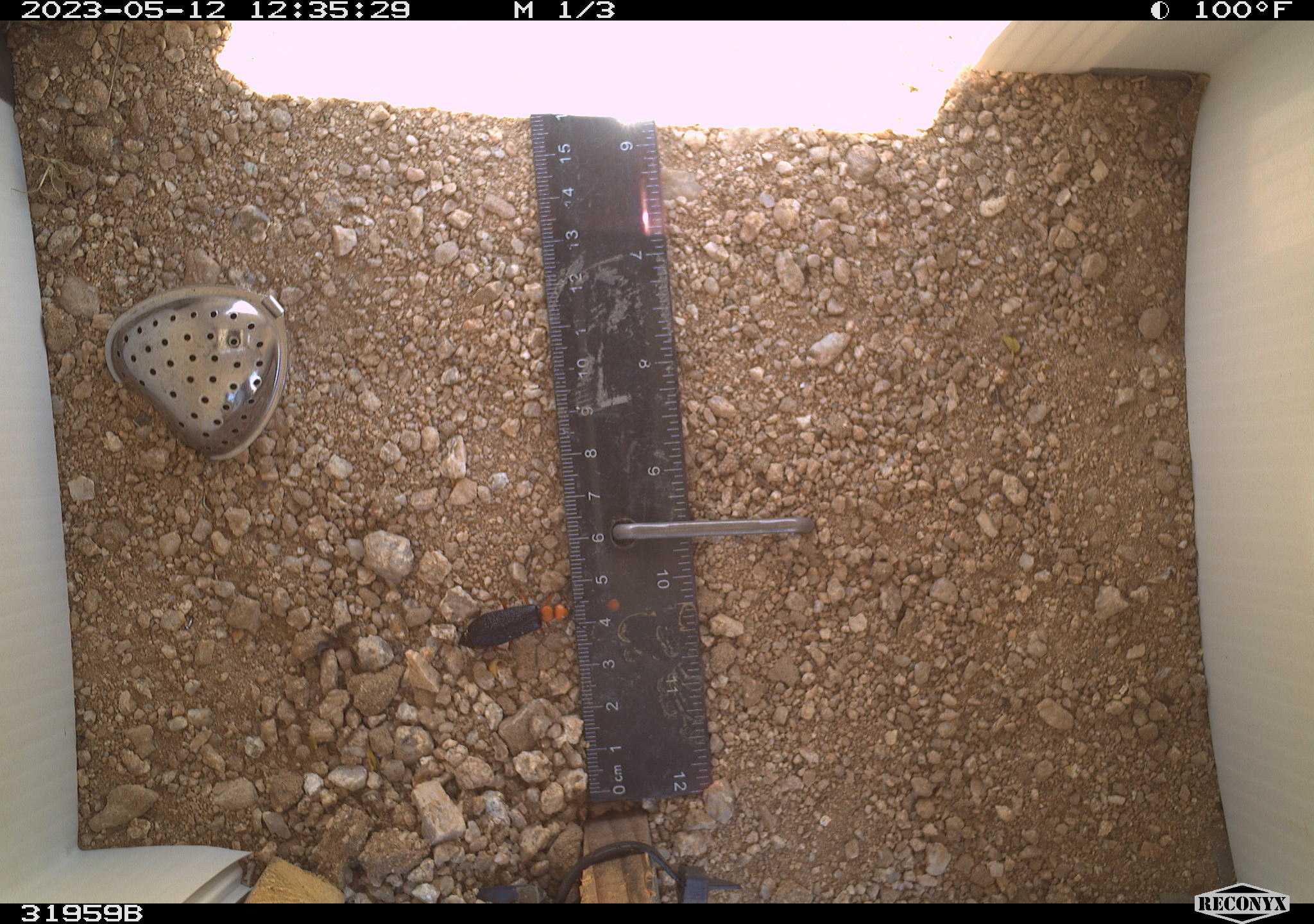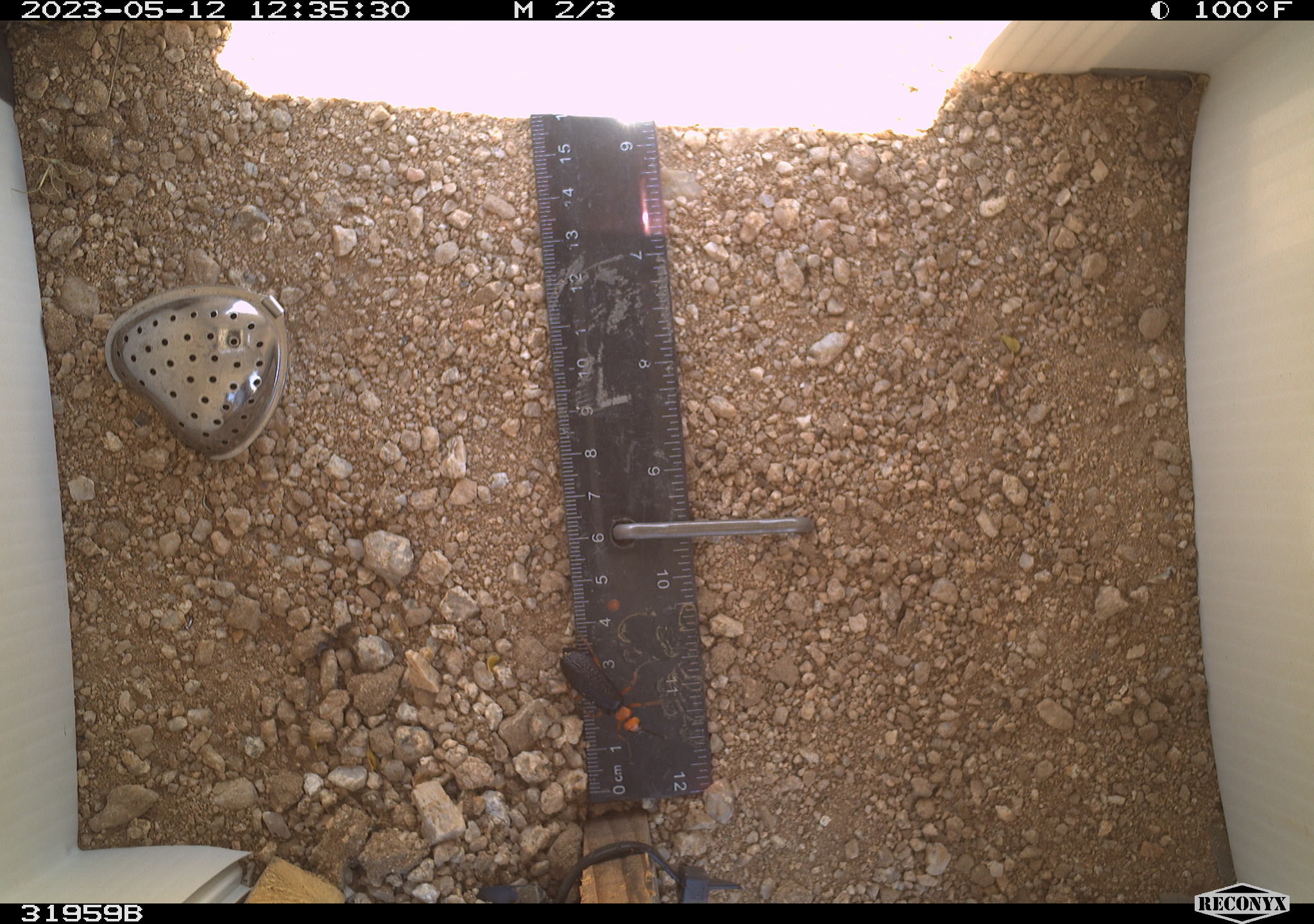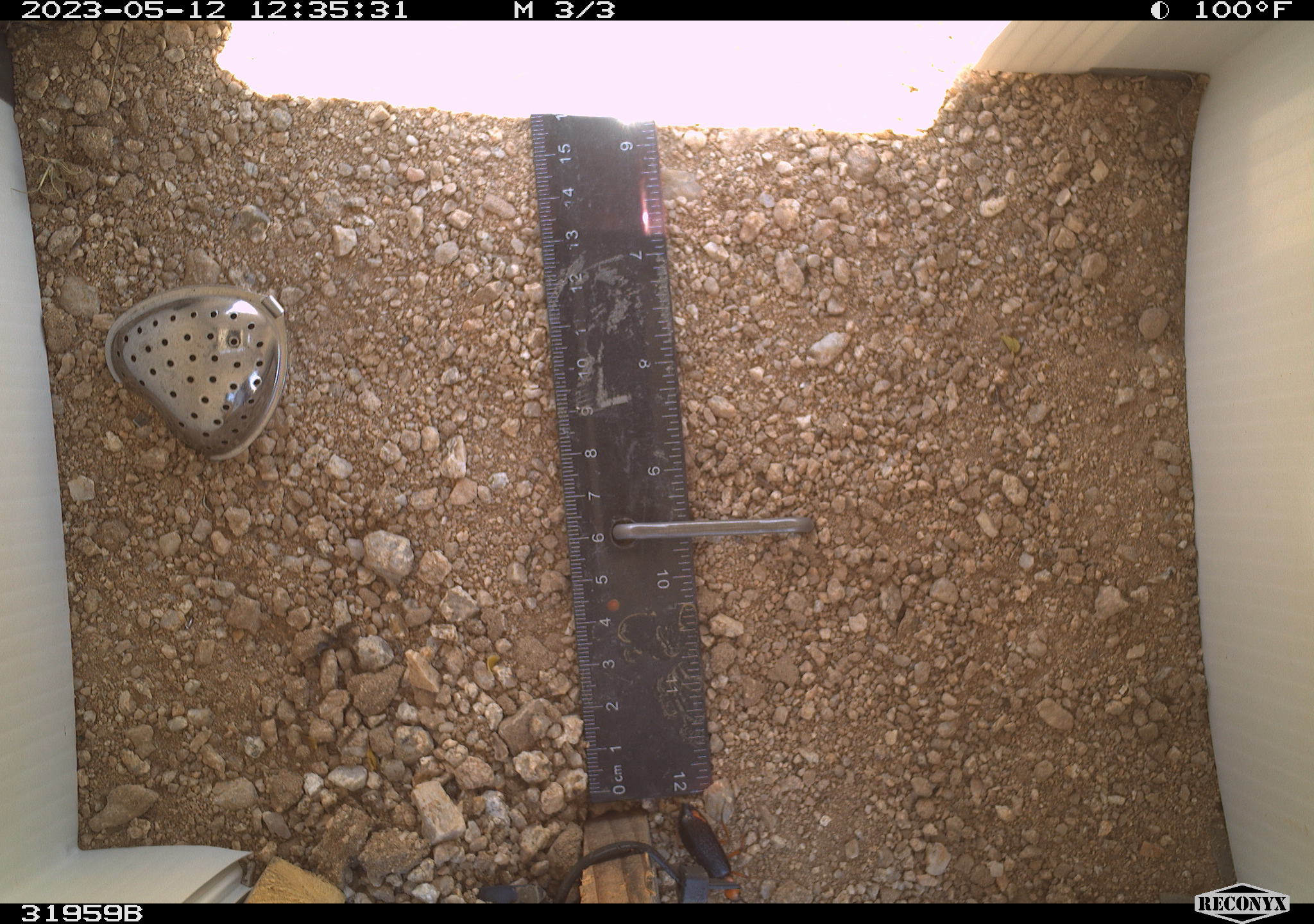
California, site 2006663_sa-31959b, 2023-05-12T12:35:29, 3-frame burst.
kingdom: Animalia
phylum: Arthropoda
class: Insecta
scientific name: Insecta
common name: insect